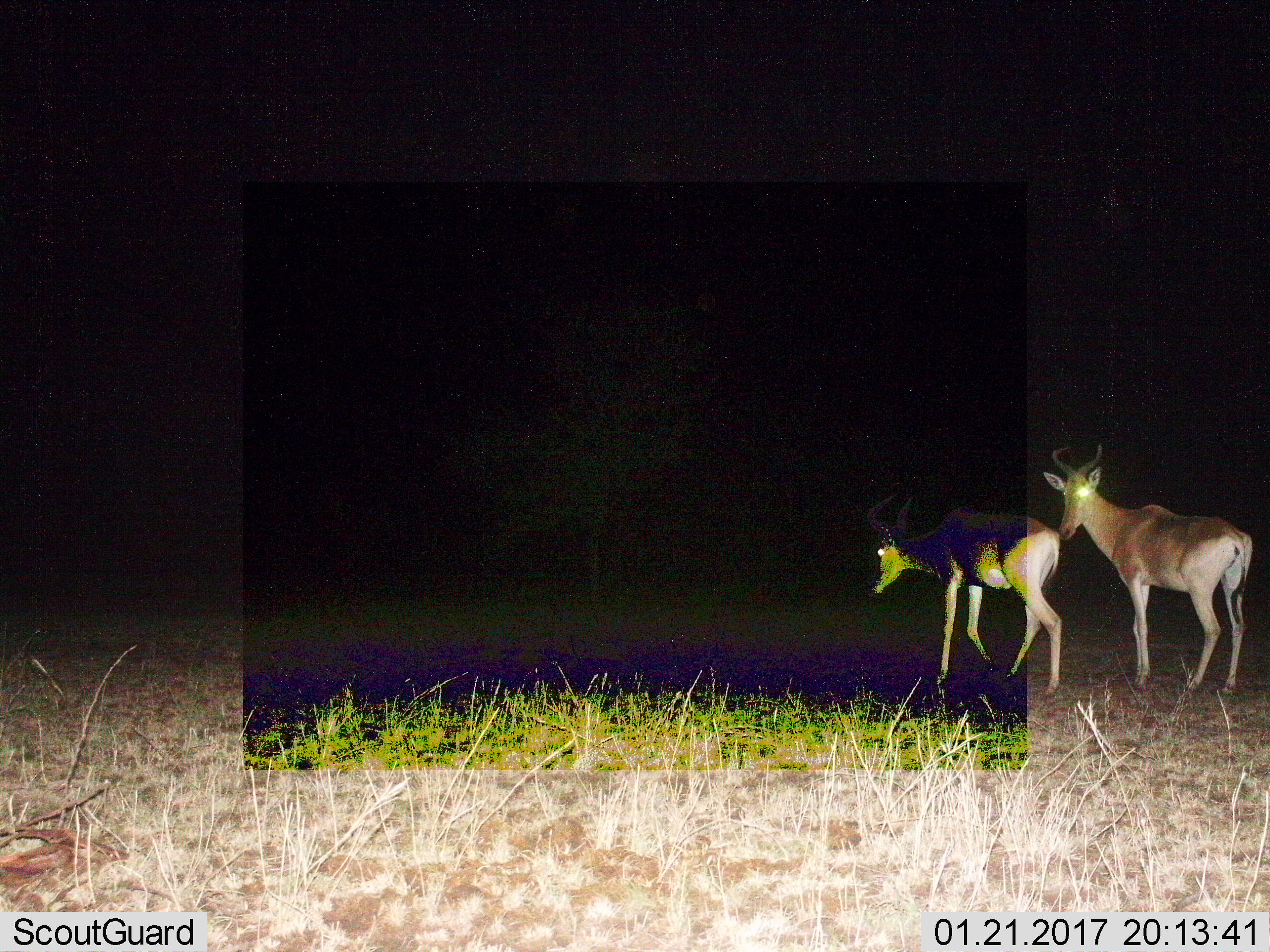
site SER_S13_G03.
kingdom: Animalia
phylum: Chordata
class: Mammalia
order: Artiodactyla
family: Bovidae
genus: Alcelaphus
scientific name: Alcelaphus buselaphus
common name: hartebeest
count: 2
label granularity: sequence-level